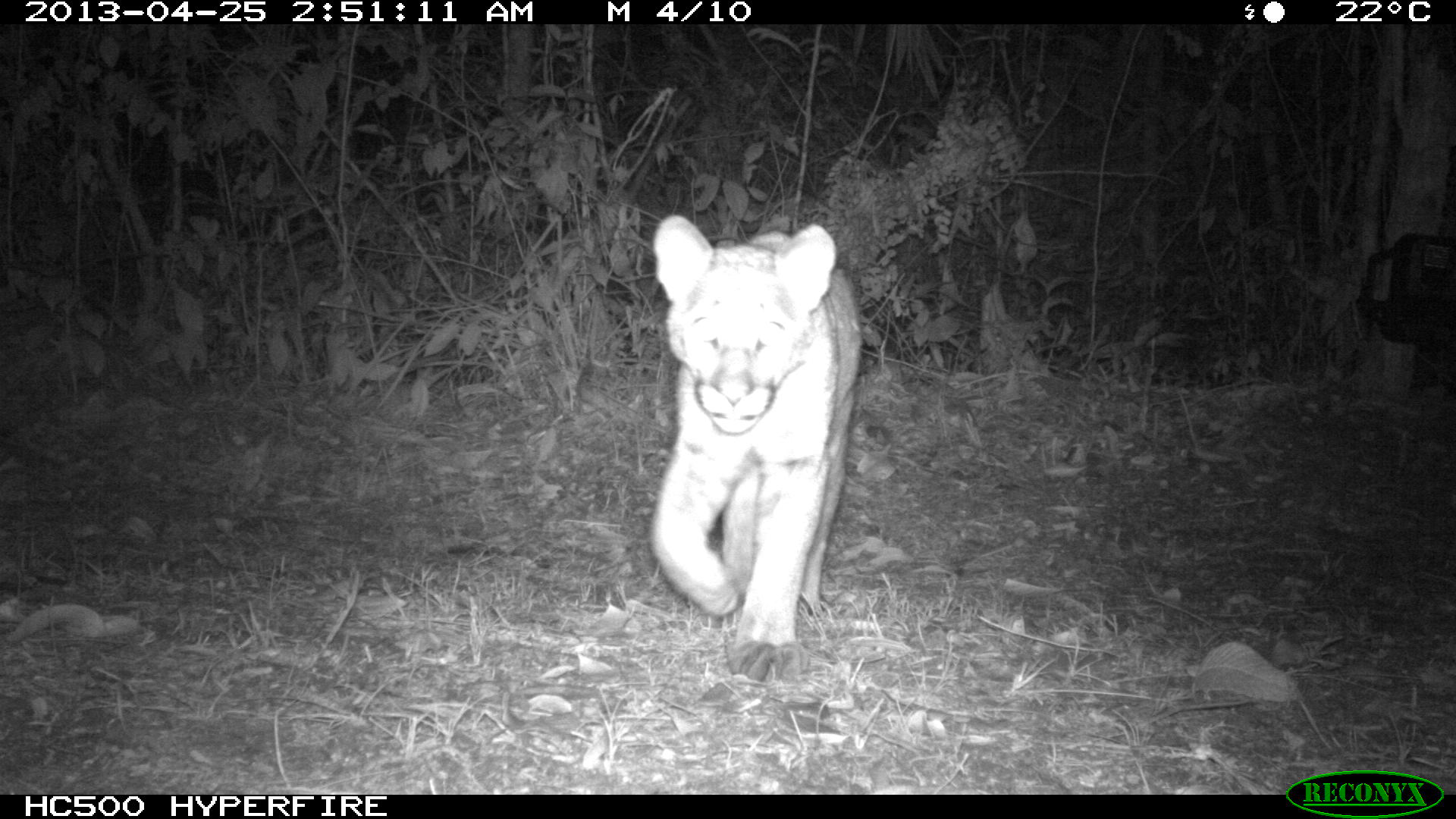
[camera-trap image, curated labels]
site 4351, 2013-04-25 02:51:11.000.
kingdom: Animalia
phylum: Chordata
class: Mammalia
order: Carnivora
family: Felidae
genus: Puma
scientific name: Puma concolor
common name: mountain lion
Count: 2.